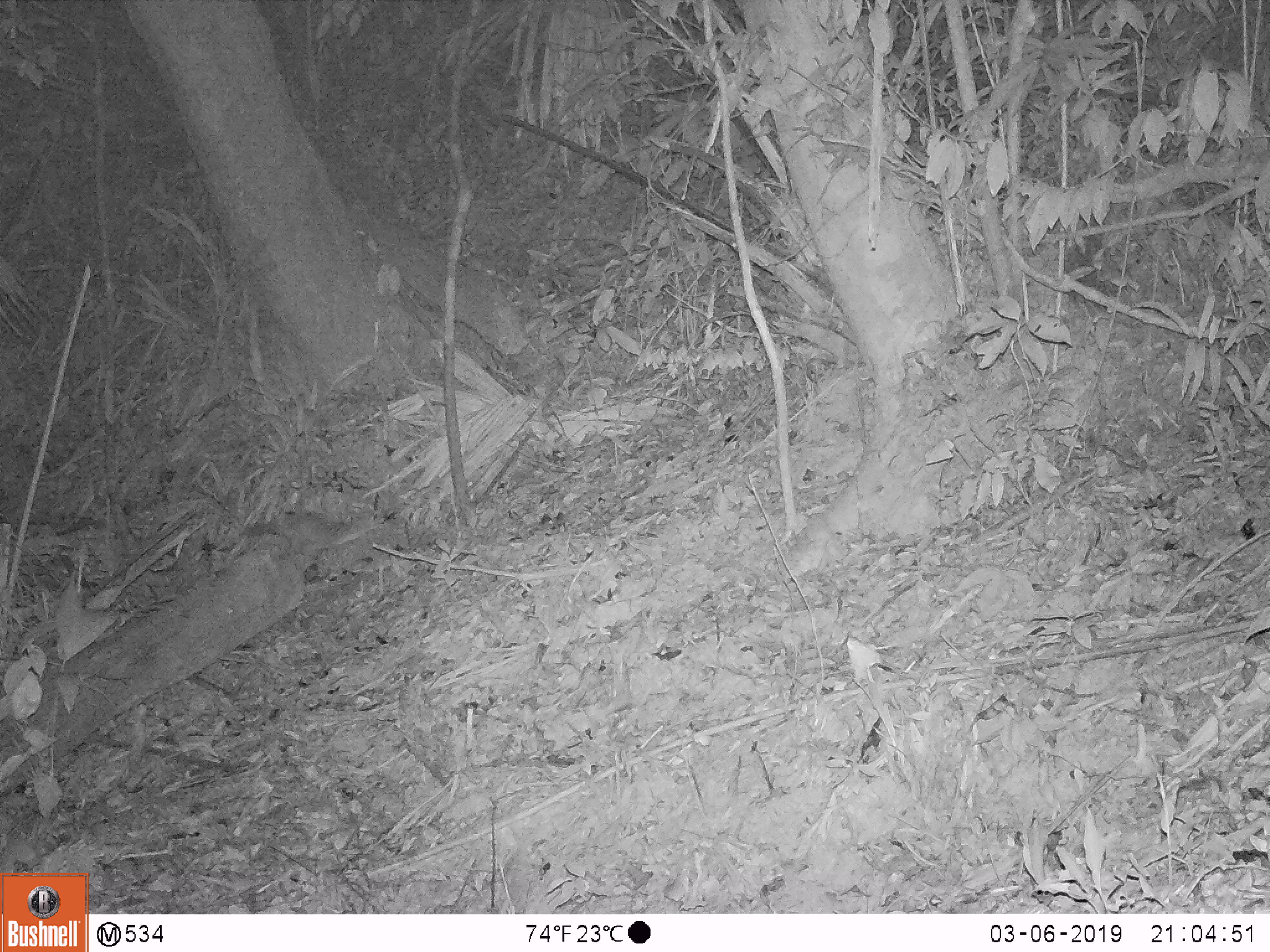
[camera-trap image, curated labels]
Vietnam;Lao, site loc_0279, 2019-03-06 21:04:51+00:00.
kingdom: Animalia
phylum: Chordata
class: Mammalia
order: Carnivora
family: Mustelidae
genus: Melogale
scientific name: Melogale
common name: ferret badger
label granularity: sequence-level